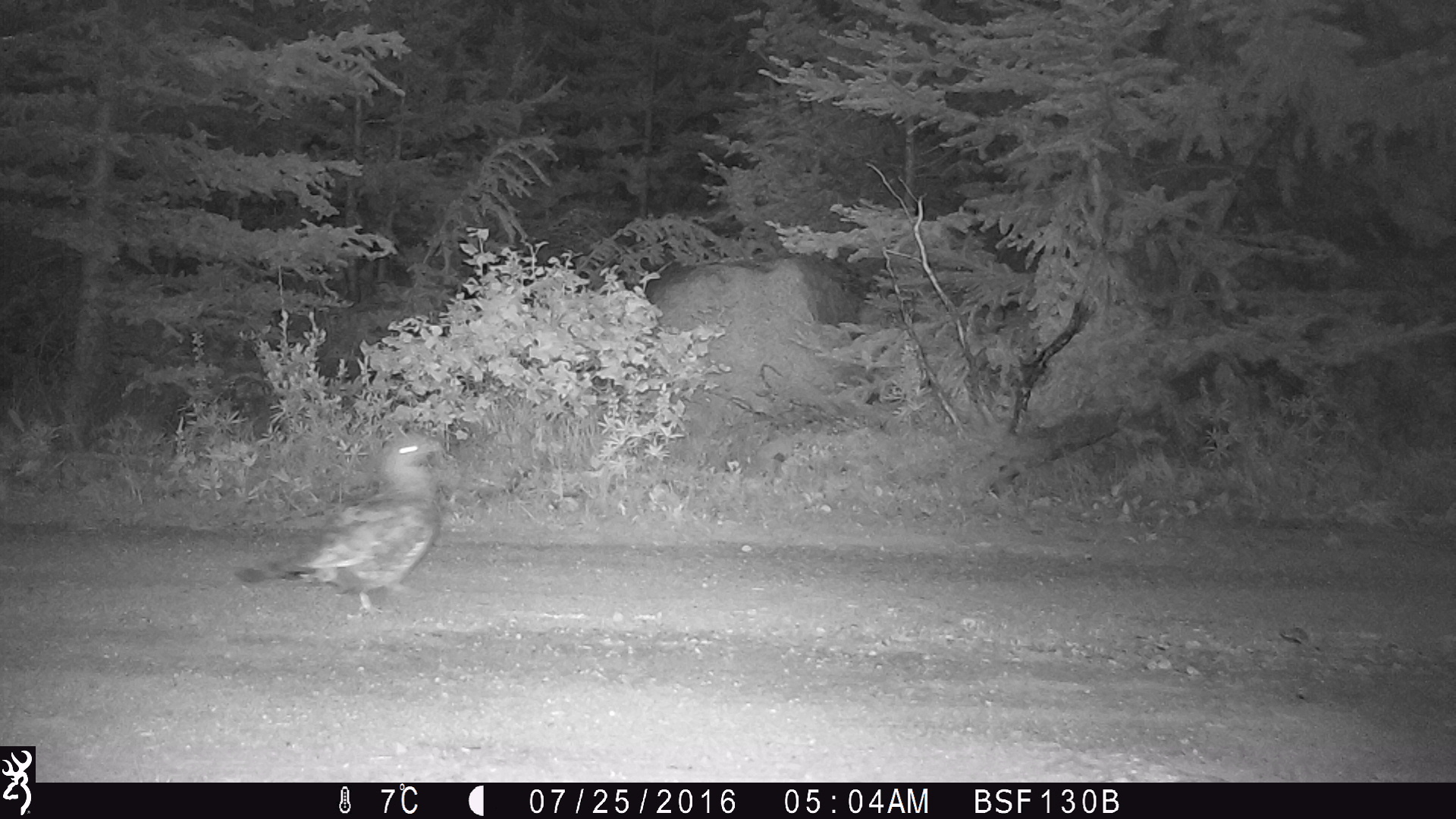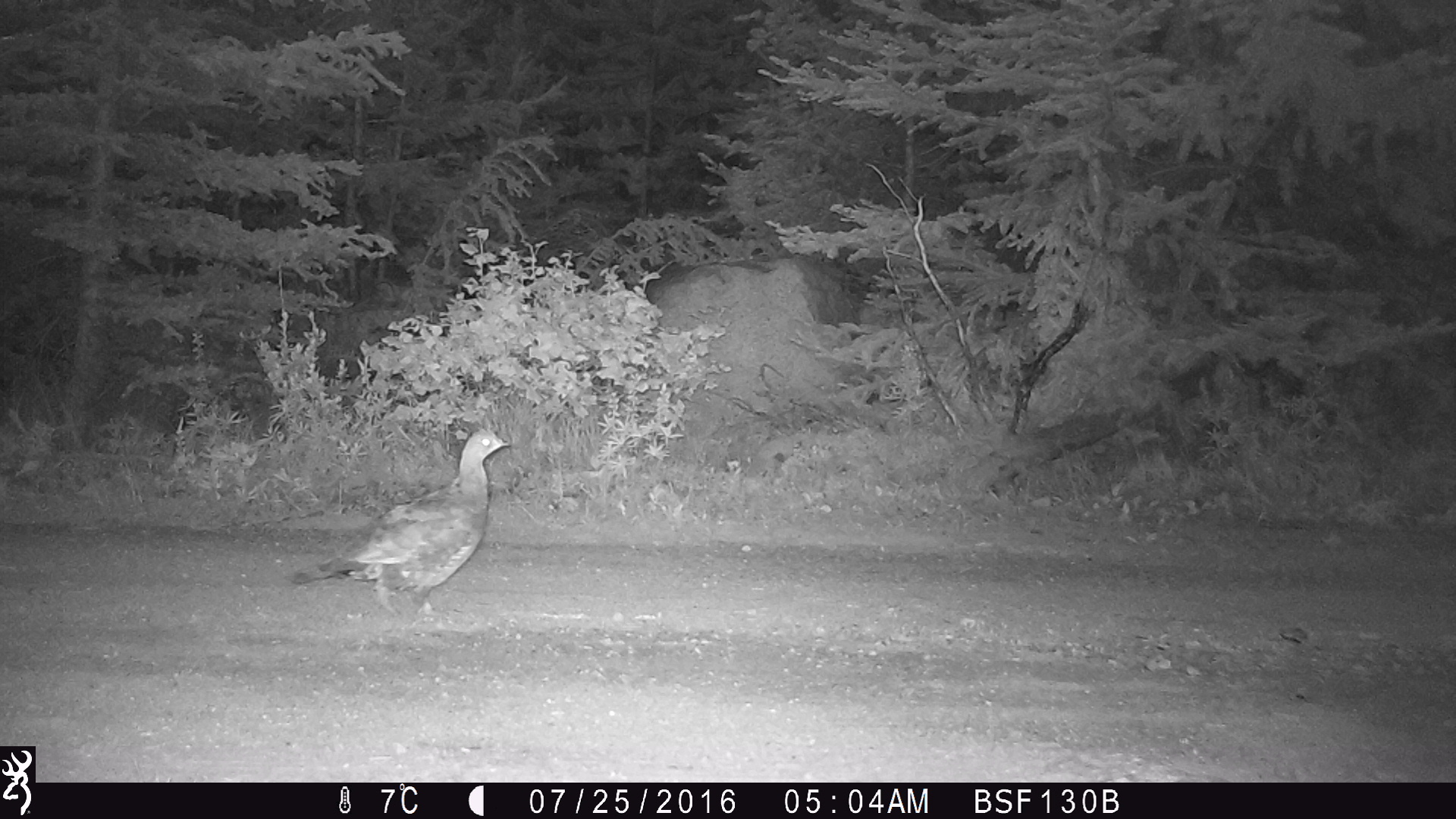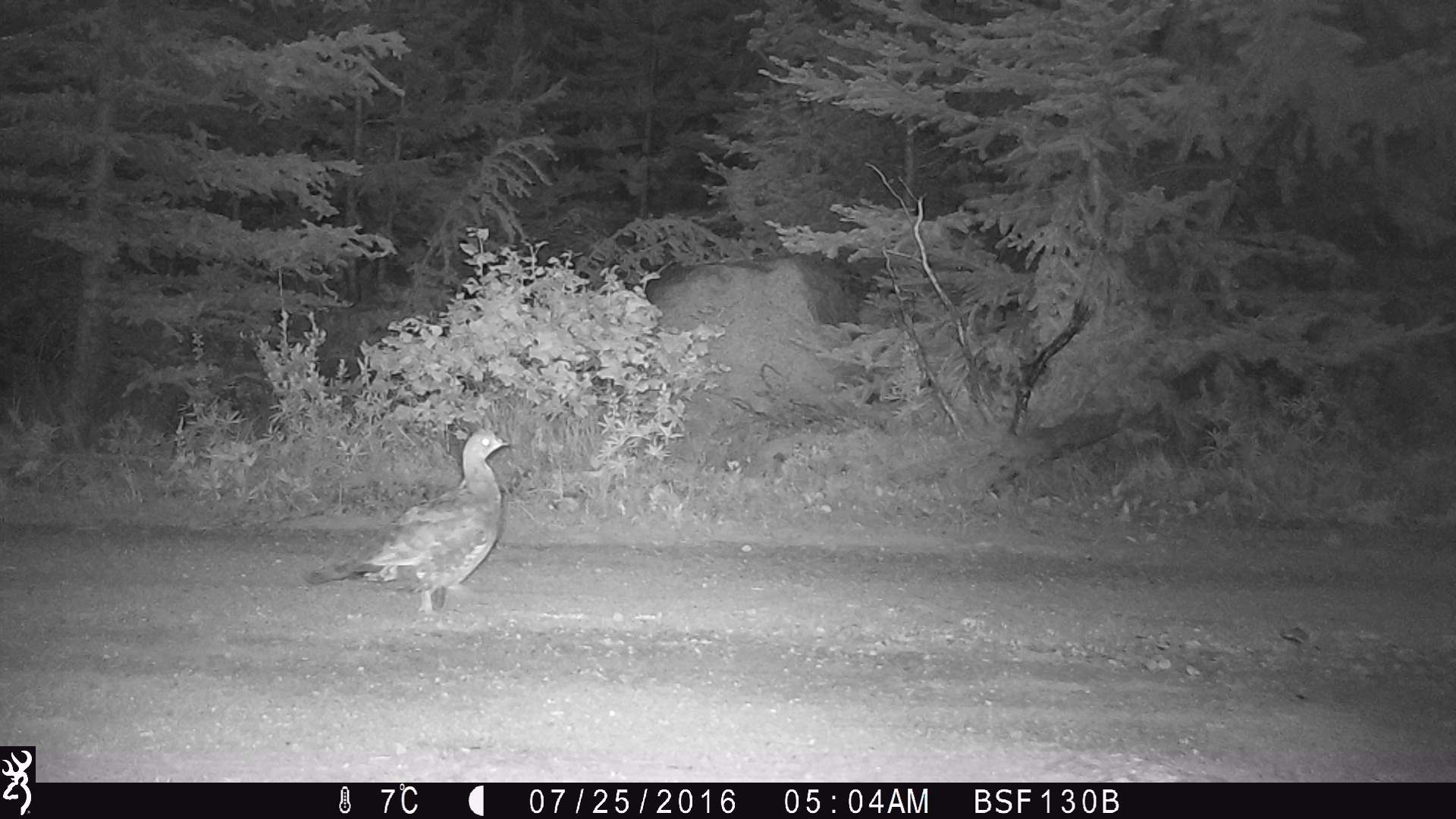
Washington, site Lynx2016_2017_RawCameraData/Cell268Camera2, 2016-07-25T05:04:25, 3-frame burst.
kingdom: Animalia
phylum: Chordata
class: Aves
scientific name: Aves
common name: birds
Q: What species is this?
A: Aves (birds).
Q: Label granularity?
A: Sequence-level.